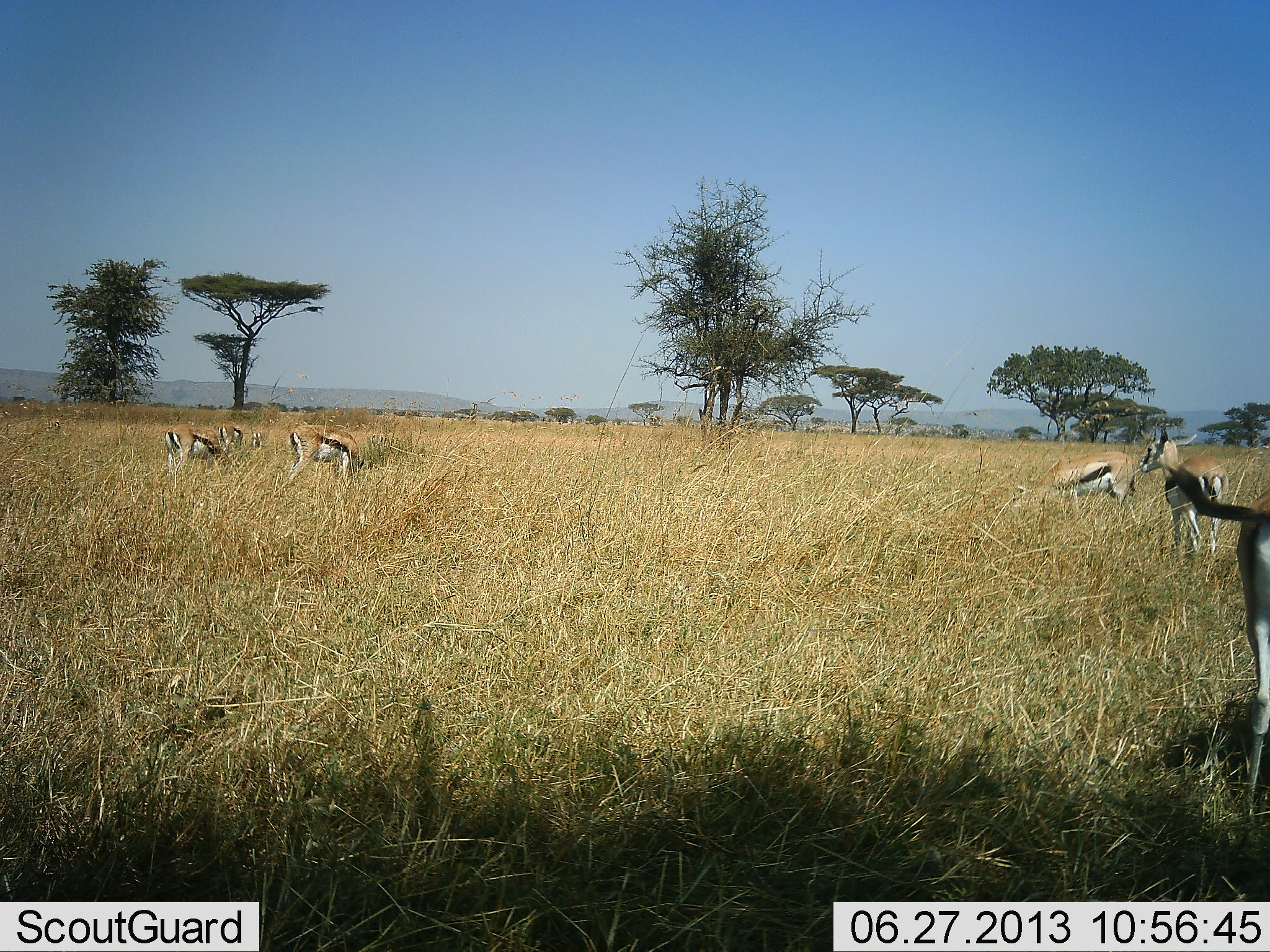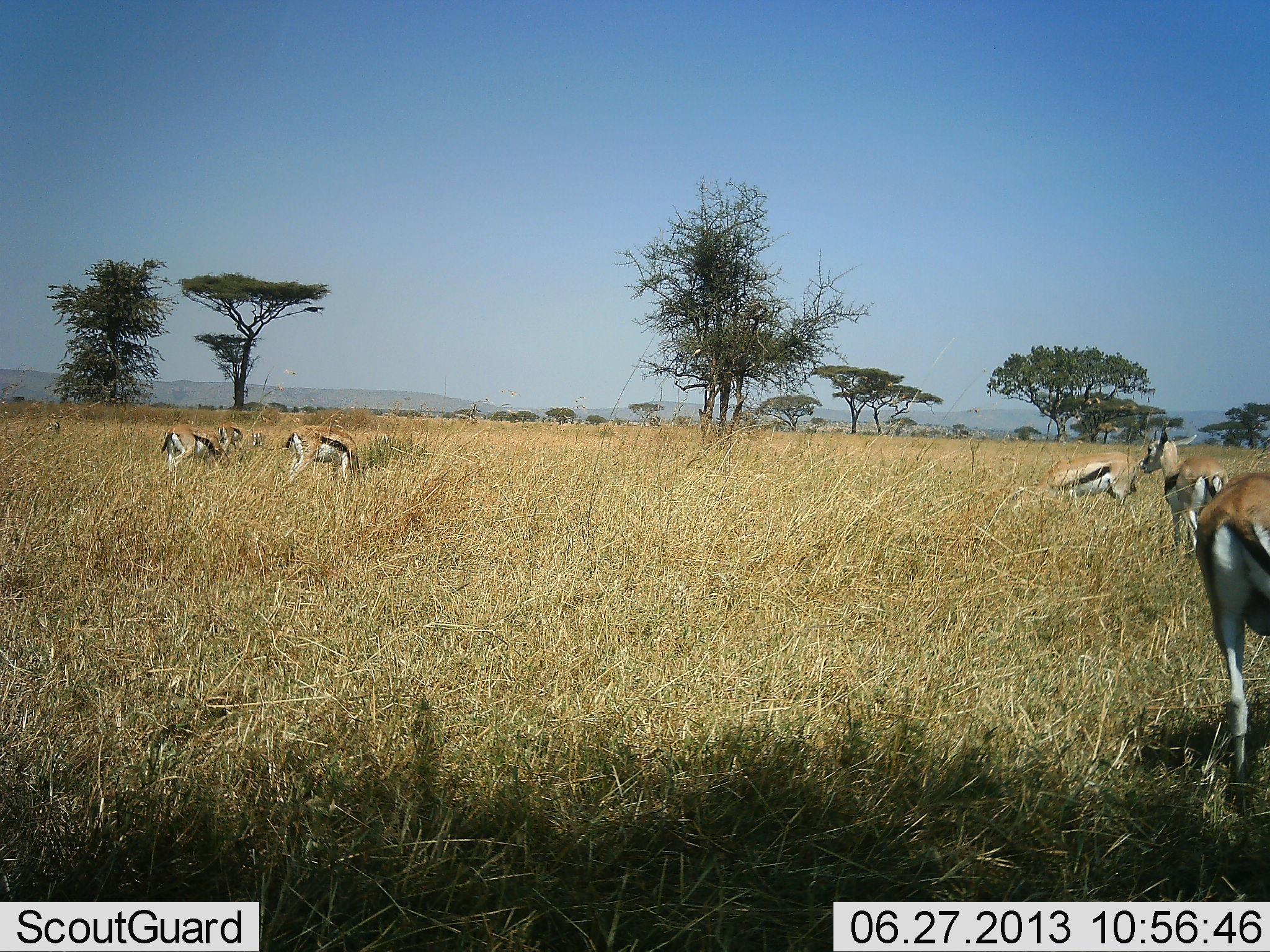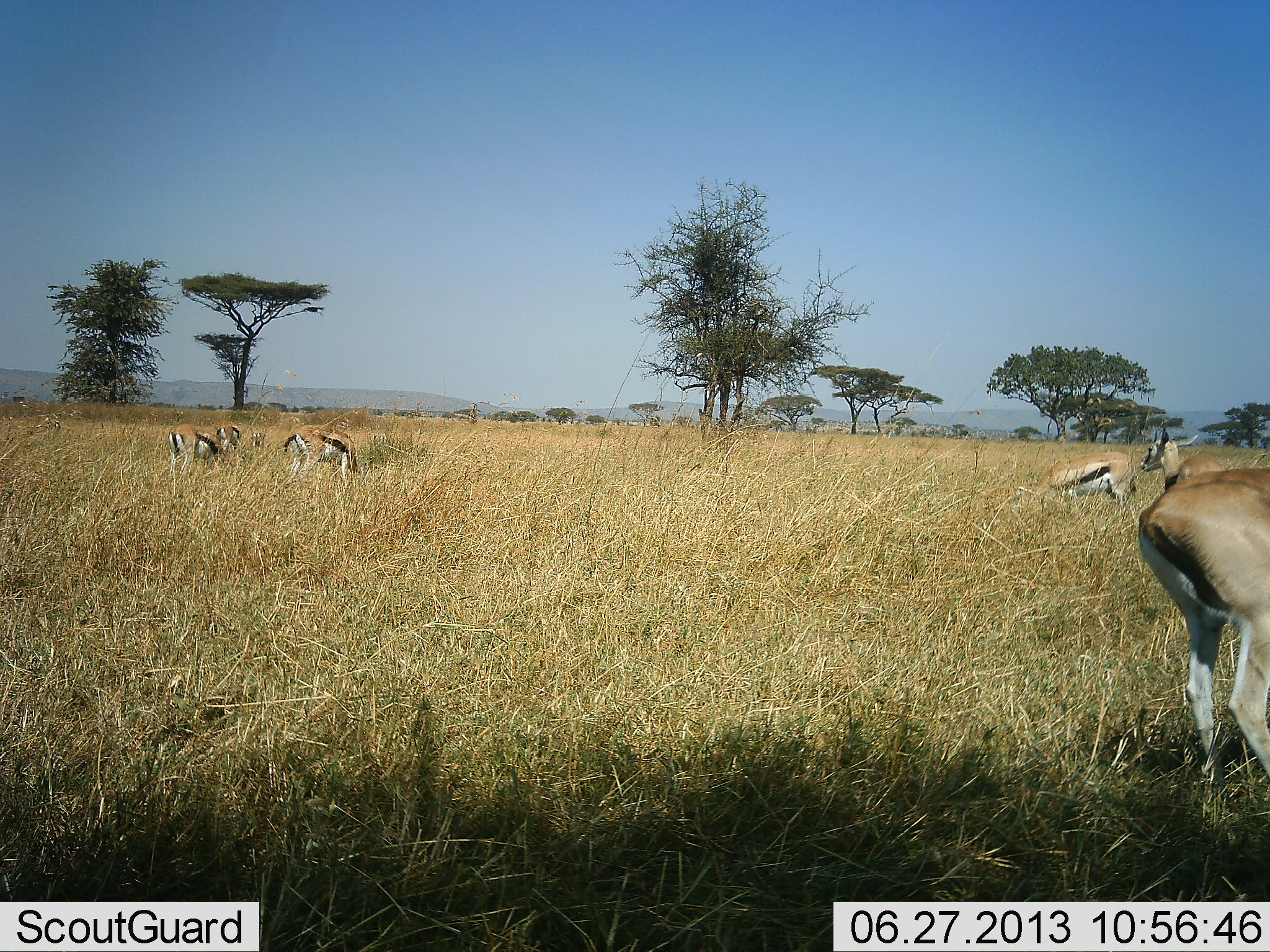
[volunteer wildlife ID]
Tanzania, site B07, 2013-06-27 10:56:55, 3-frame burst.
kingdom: Animalia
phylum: Chordata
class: Mammalia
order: Artiodactyla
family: Bovidae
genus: Eudorcas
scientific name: Eudorcas thomsonii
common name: thomson's gazelle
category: gazellethomsons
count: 5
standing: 86%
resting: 11%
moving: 43%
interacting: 0%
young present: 0%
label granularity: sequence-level